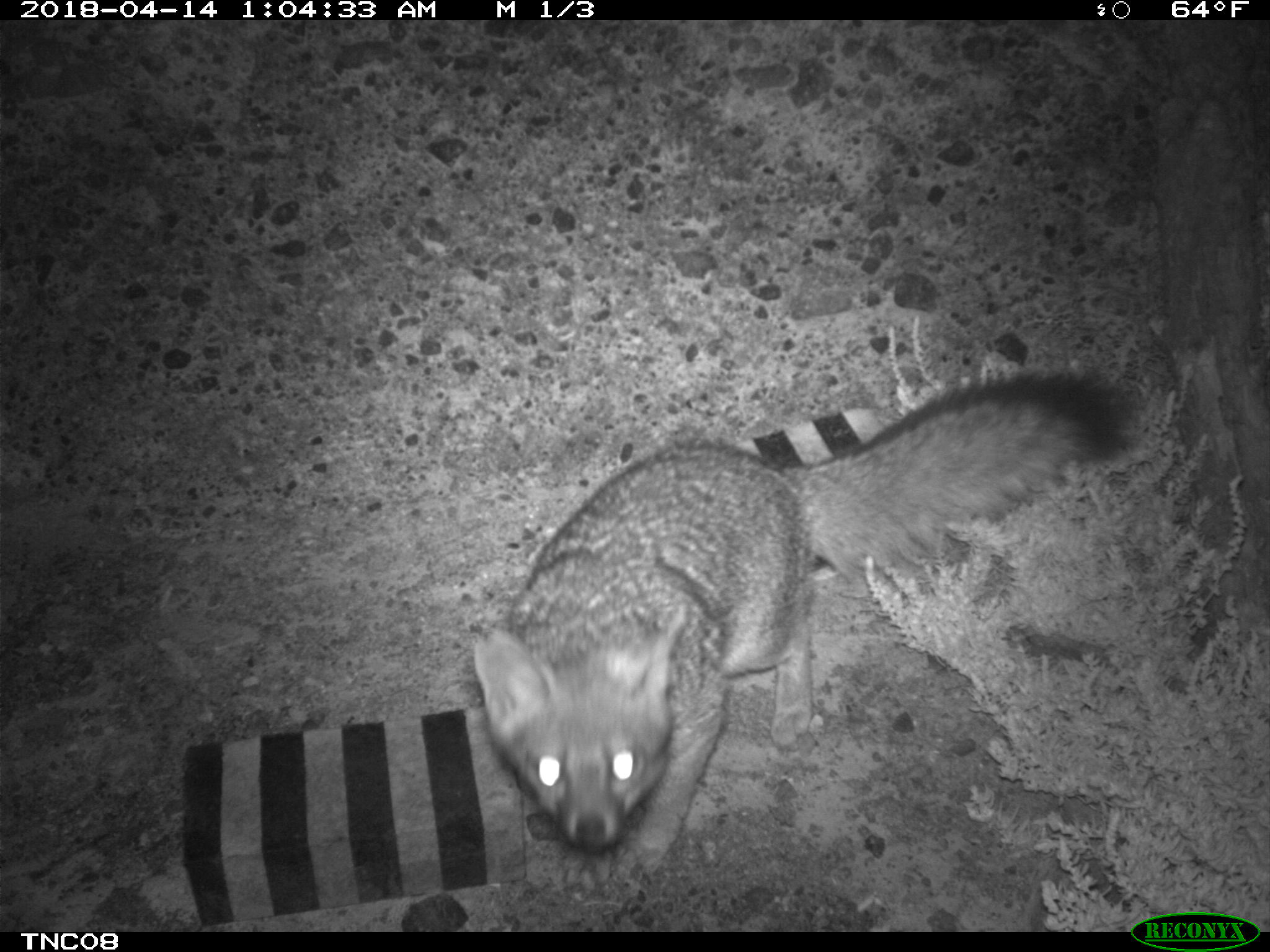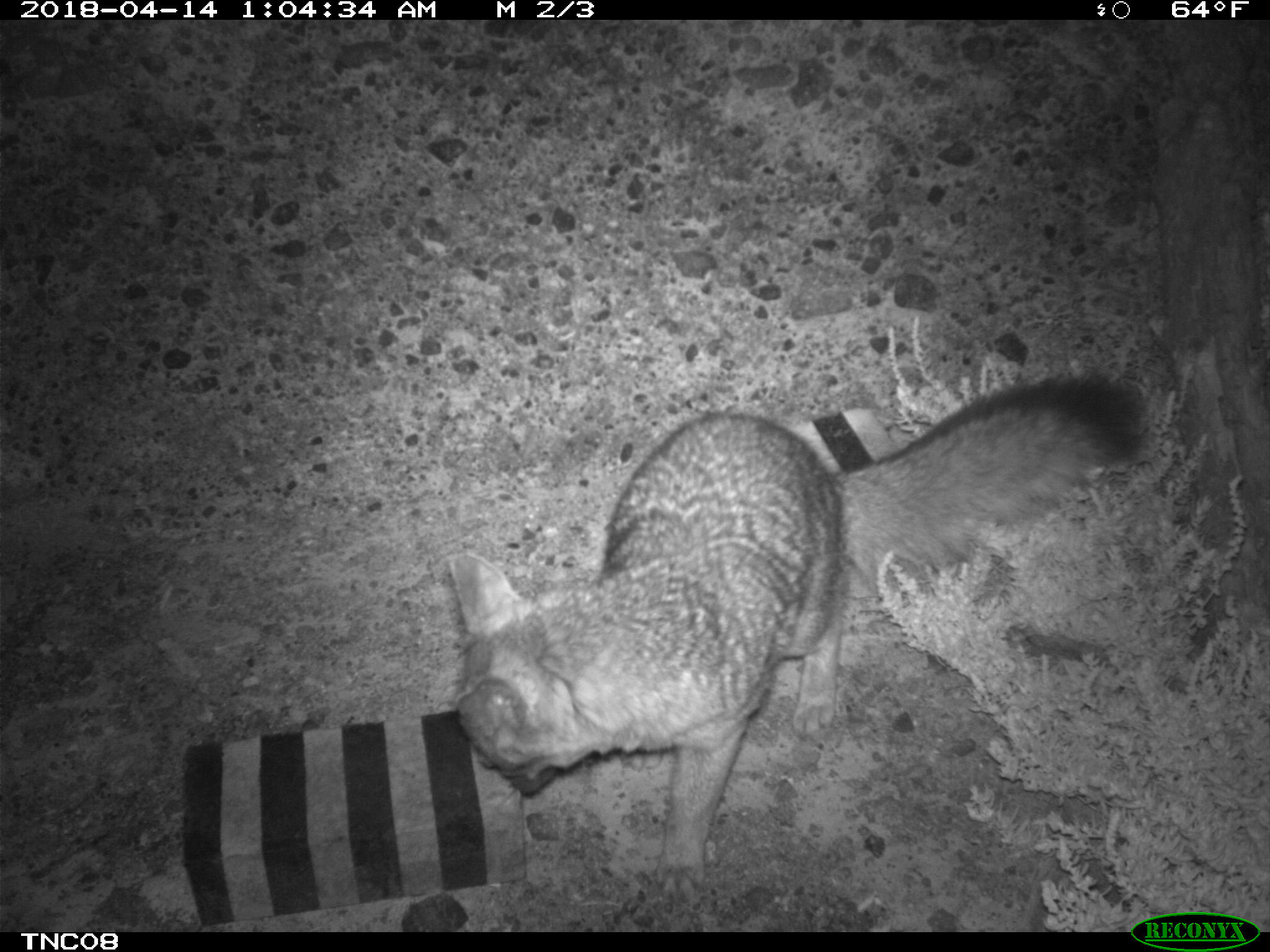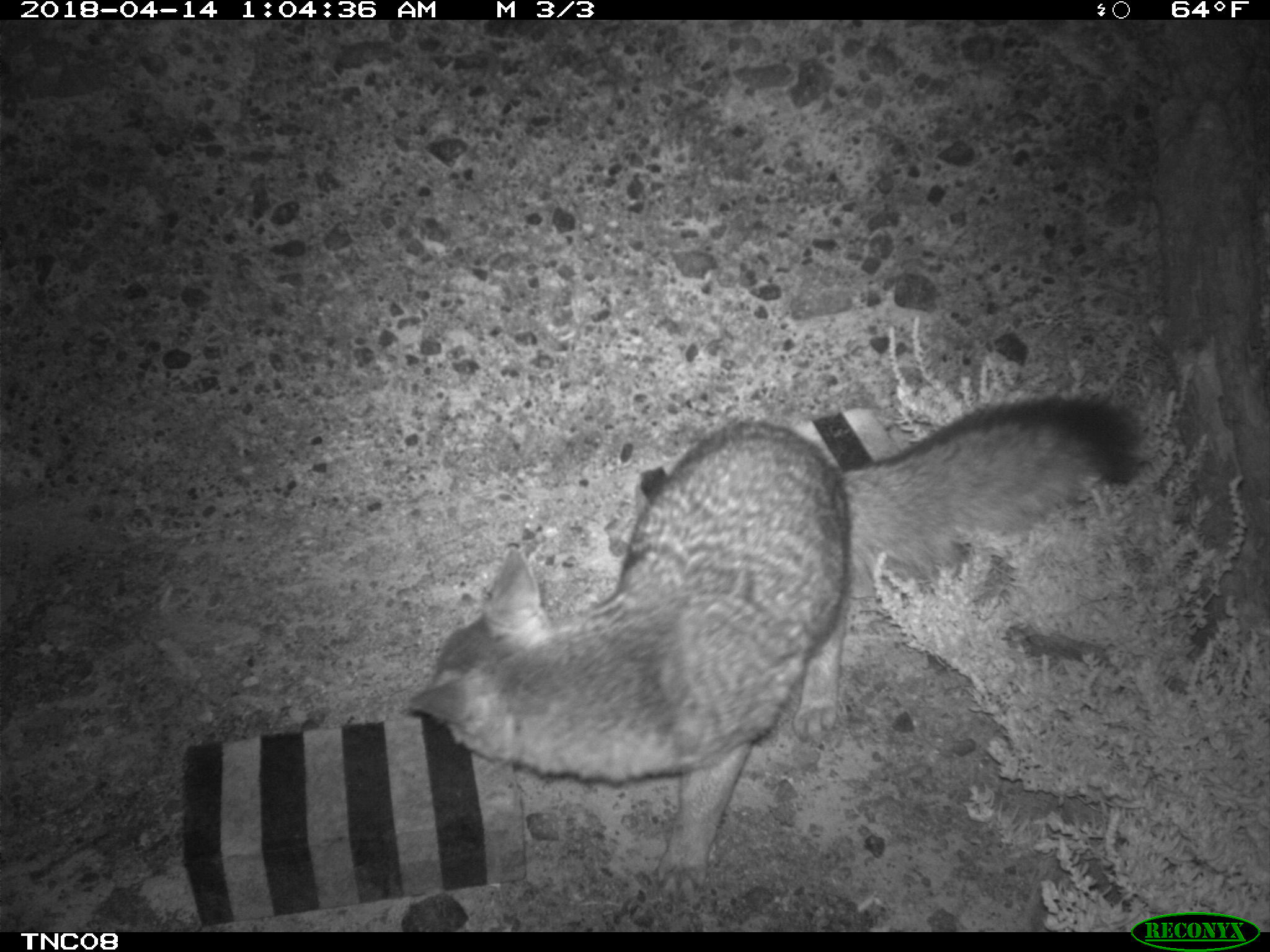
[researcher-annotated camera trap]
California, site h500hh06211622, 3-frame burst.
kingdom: Animalia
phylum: Chordata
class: Mammalia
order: Carnivora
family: Canidae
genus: Urocyon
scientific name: Urocyon littoralis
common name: island fox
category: fox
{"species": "fox (island fox) (Urocyon littoralis)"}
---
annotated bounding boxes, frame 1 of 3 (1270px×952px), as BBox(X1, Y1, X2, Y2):
fox: BBox(475, 367, 1130, 889)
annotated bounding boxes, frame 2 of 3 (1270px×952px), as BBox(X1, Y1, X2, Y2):
fox: BBox(445, 368, 1157, 902)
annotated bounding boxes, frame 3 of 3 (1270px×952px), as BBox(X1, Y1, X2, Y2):
fox: BBox(407, 399, 1145, 907)